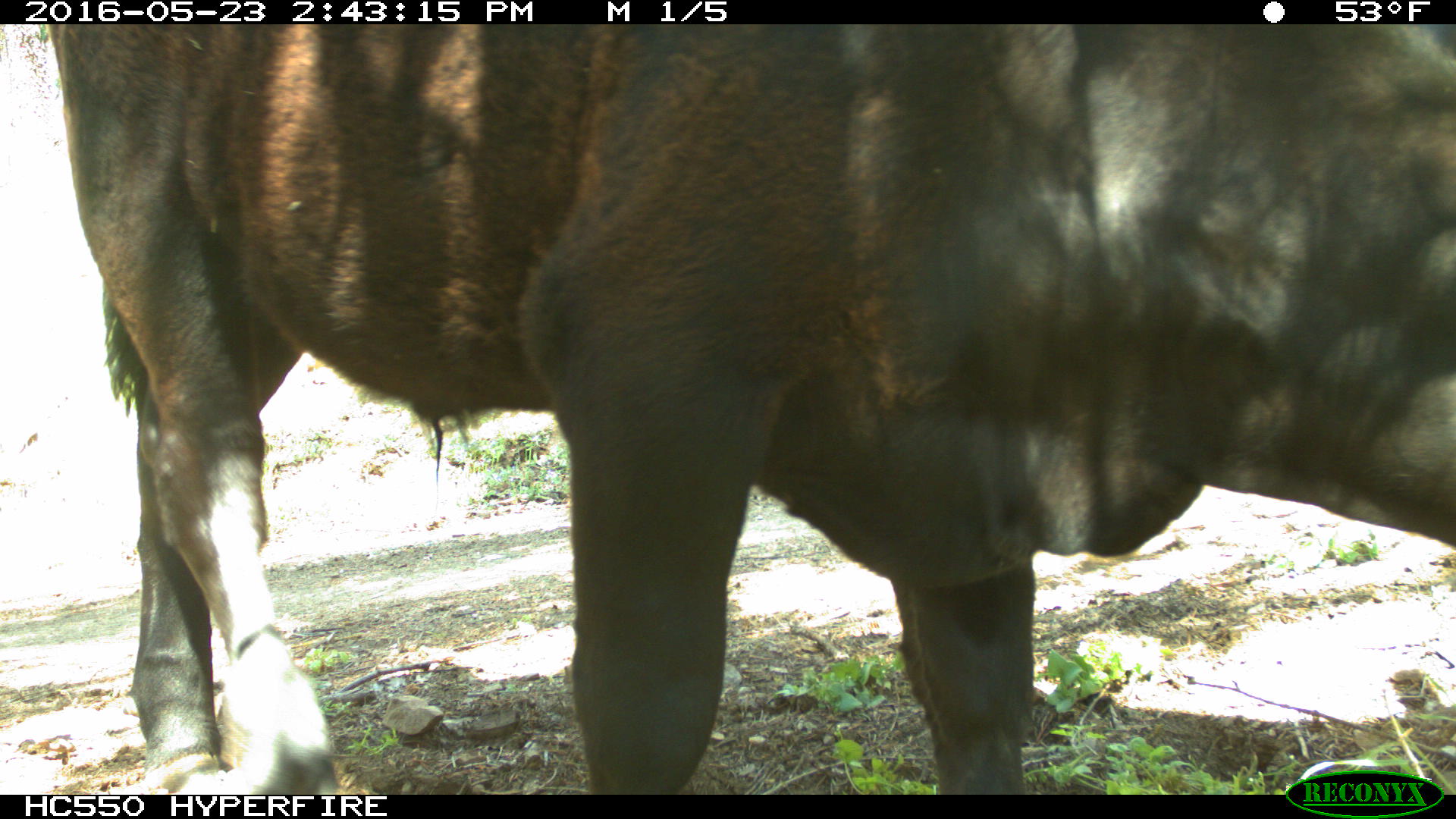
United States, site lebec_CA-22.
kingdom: Animalia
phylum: Chordata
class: Mammalia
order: Artiodactyla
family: Bovidae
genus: Bos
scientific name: Bos taurus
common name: domestic cow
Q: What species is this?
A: Bos taurus (domestic cow).